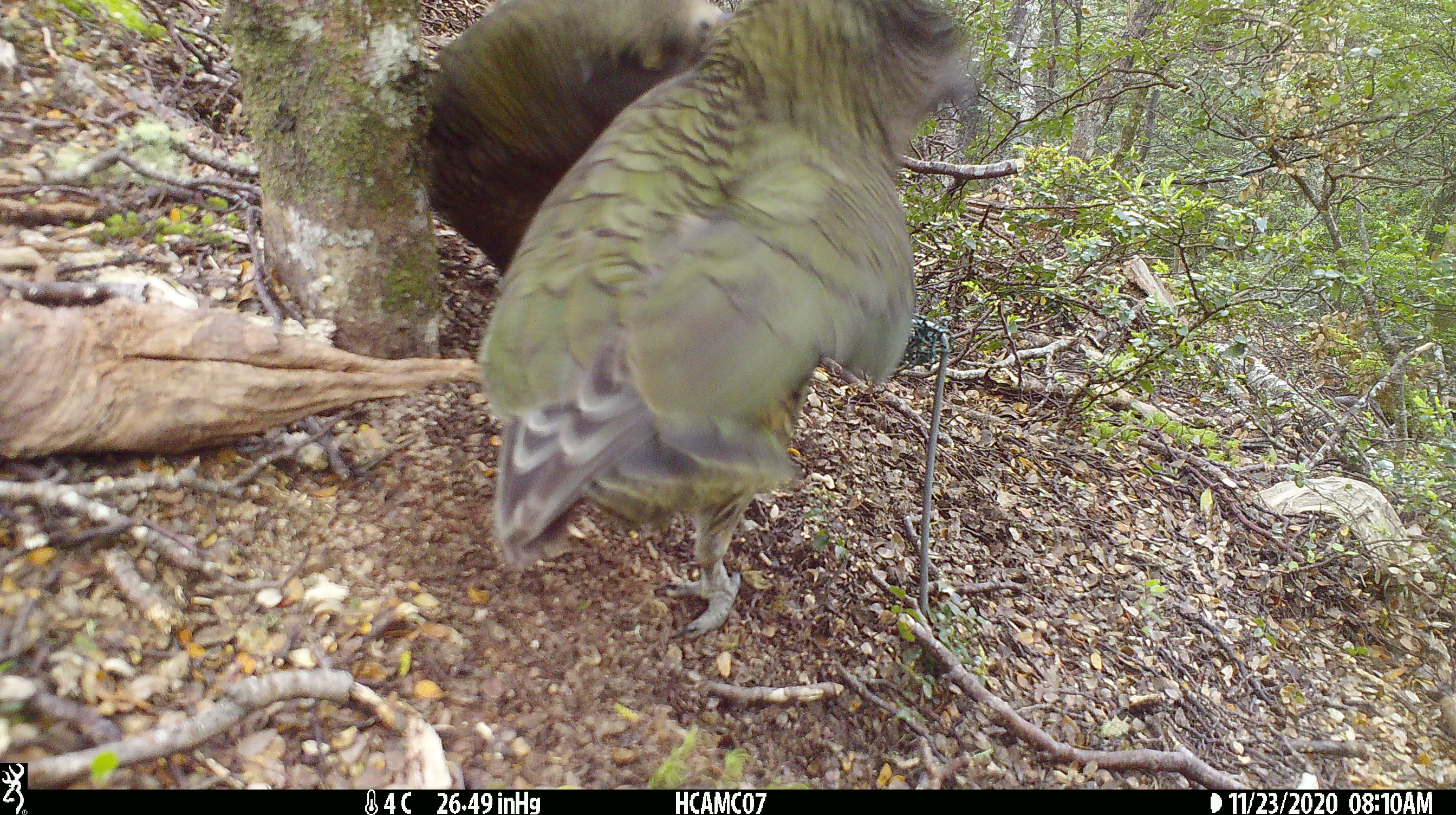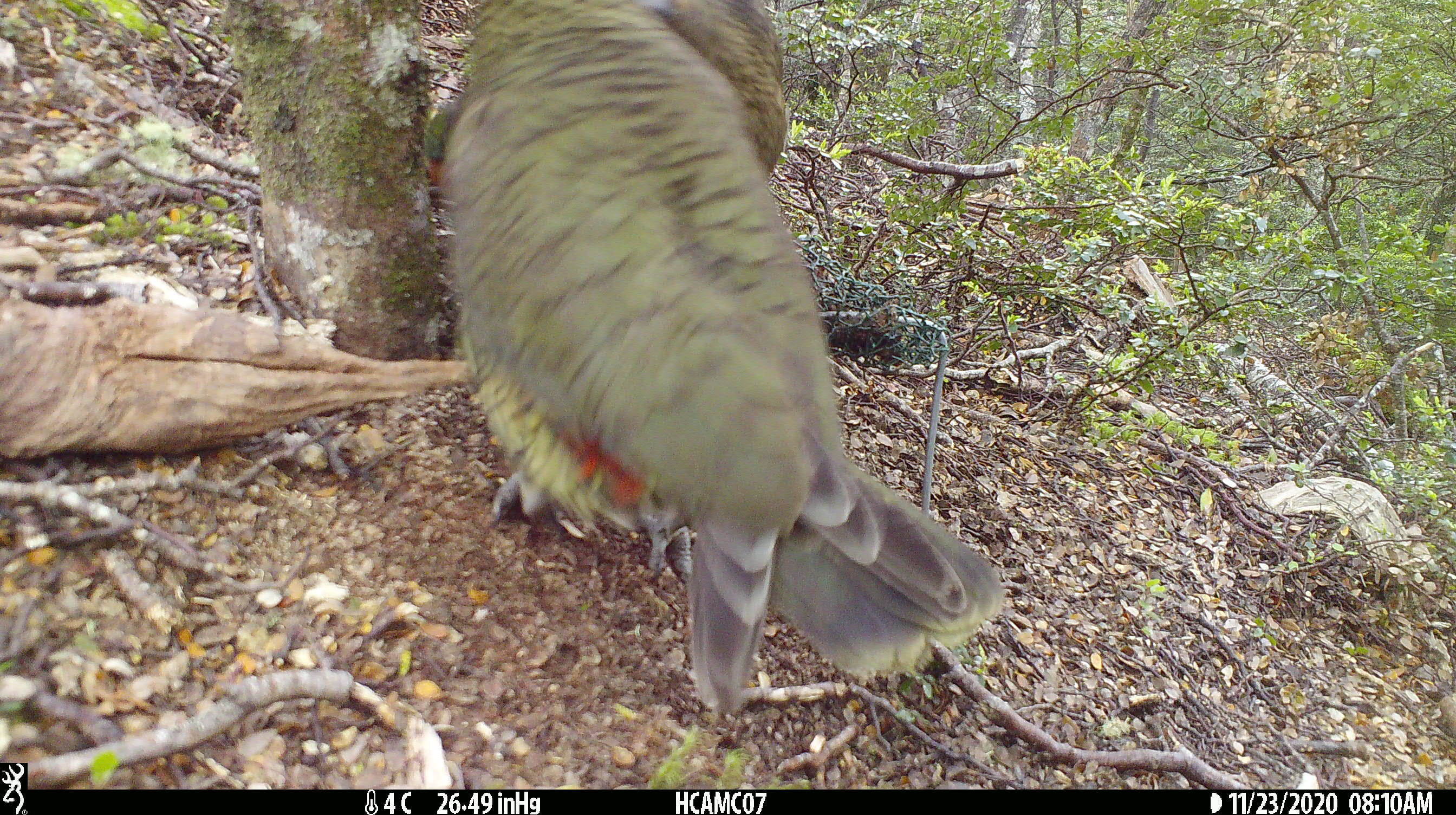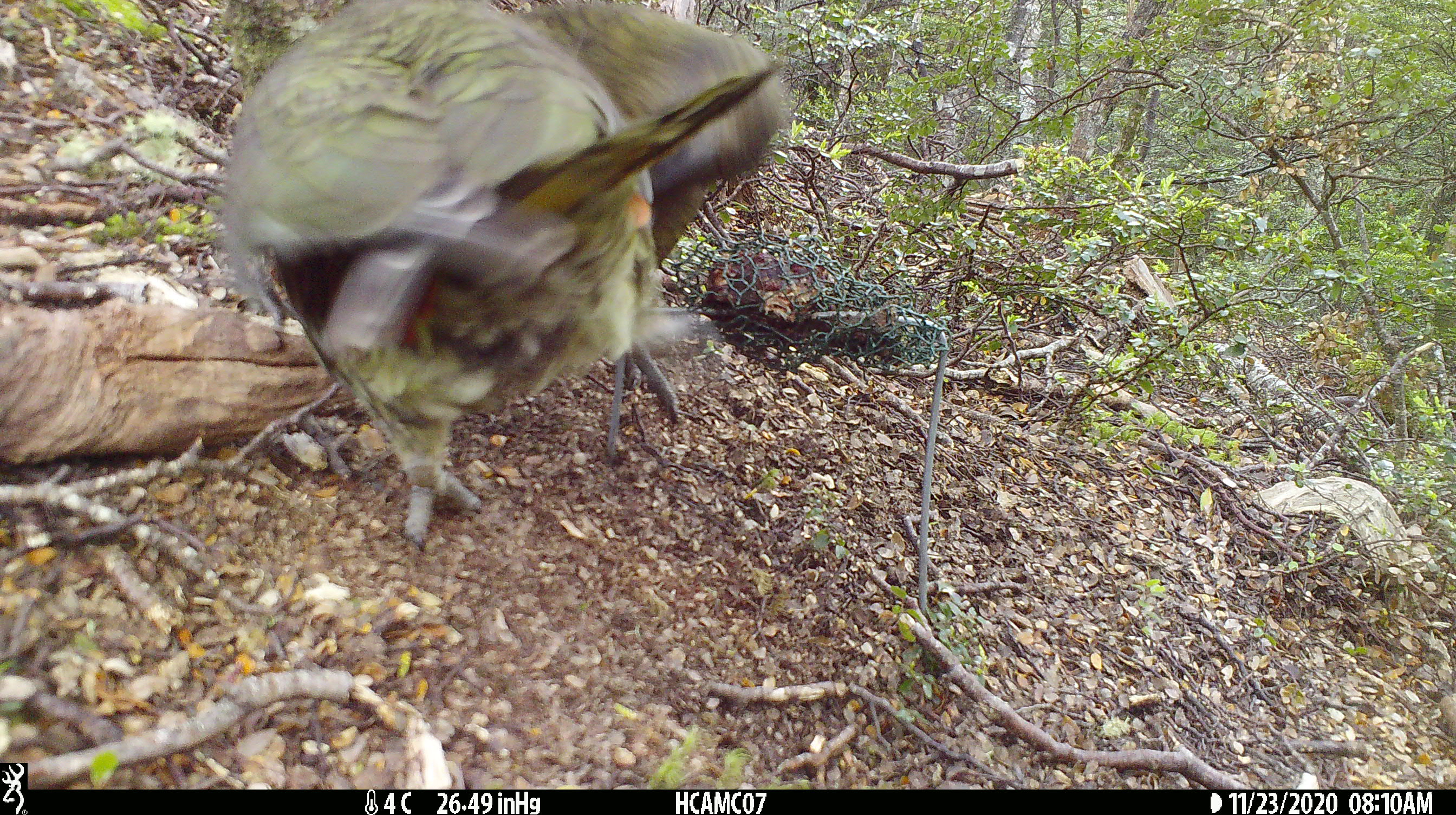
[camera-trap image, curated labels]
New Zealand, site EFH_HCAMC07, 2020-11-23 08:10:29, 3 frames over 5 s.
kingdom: Animalia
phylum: Chordata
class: Aves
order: Psittaciformes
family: Strigopidae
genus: Nestor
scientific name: Nestor notabilis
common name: kea